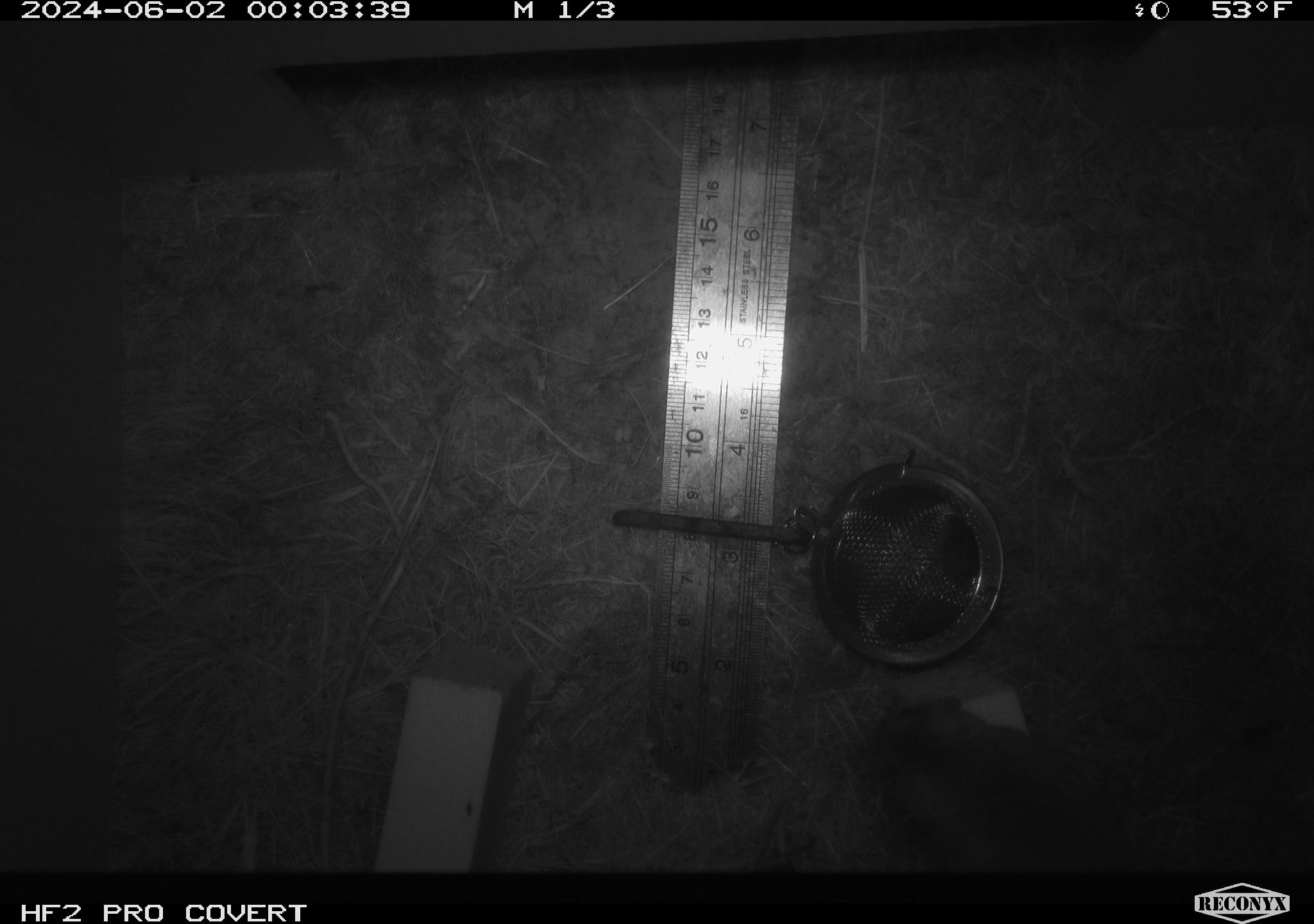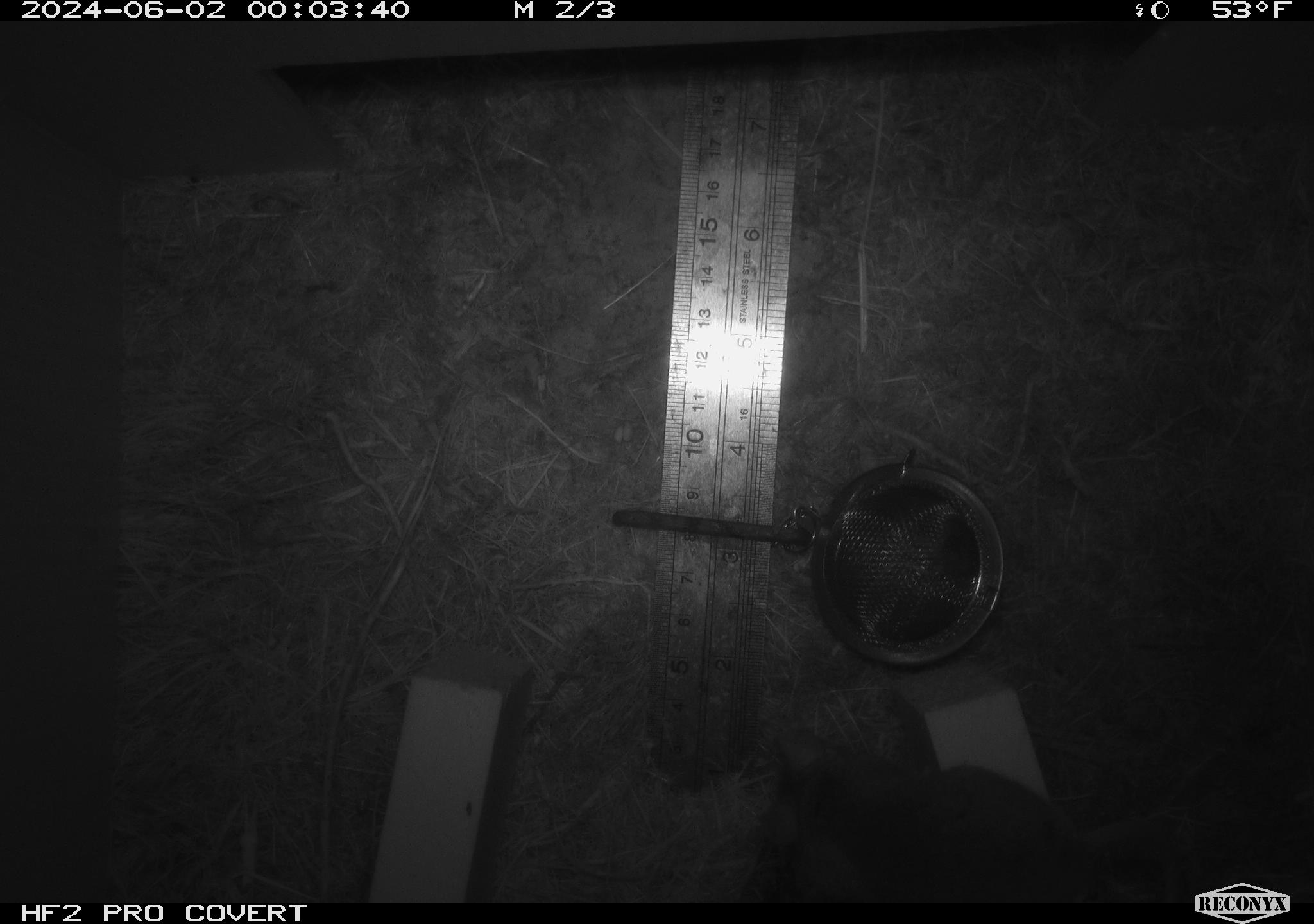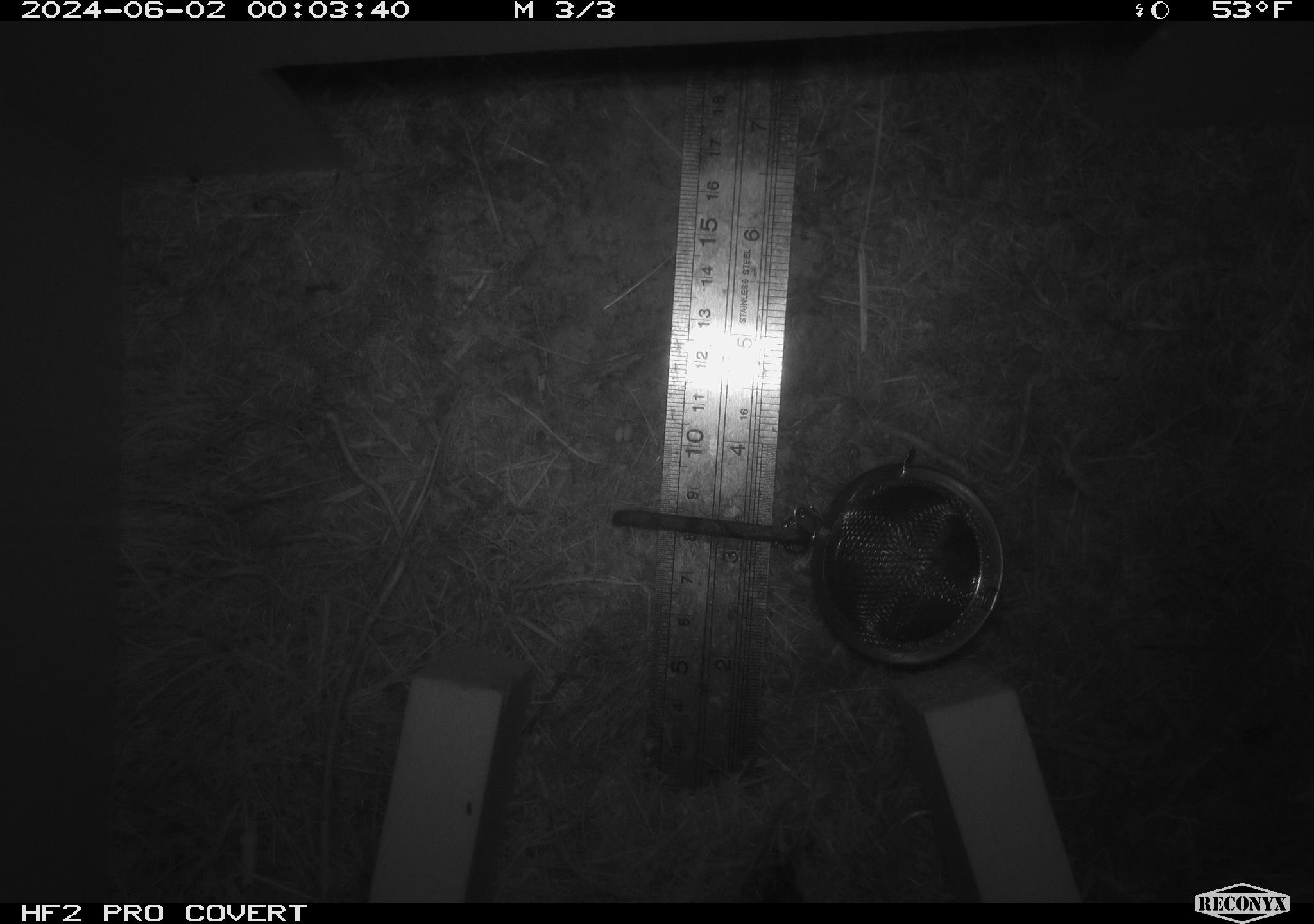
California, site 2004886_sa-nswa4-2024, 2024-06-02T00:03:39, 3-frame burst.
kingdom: Animalia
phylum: Chordata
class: Mammalia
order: Rodentia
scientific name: Rodentia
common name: rodent